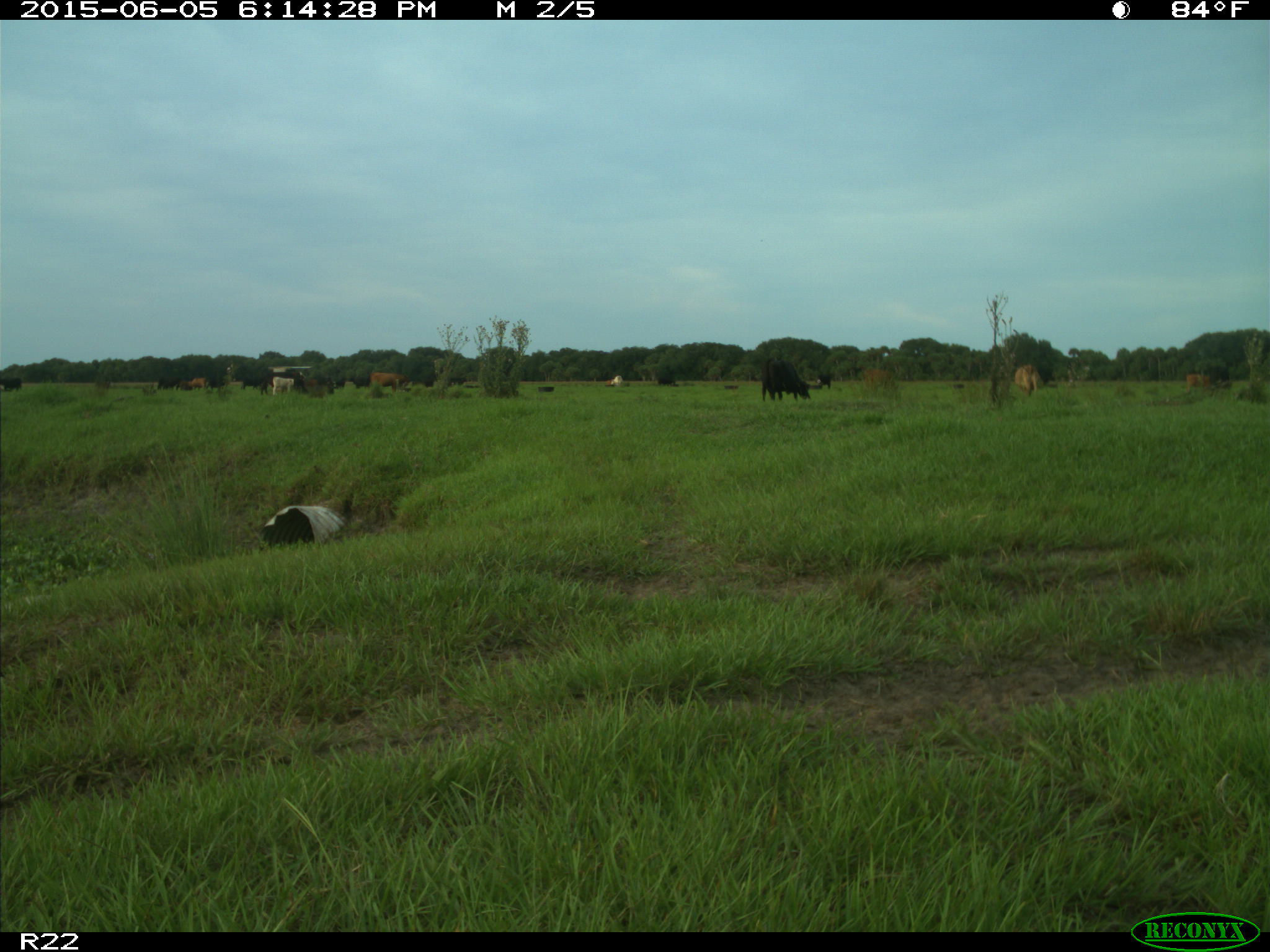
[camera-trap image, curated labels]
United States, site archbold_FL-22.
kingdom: Animalia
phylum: Chordata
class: Mammalia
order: Artiodactyla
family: Bovidae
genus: Bos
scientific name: Bos taurus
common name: domestic cow